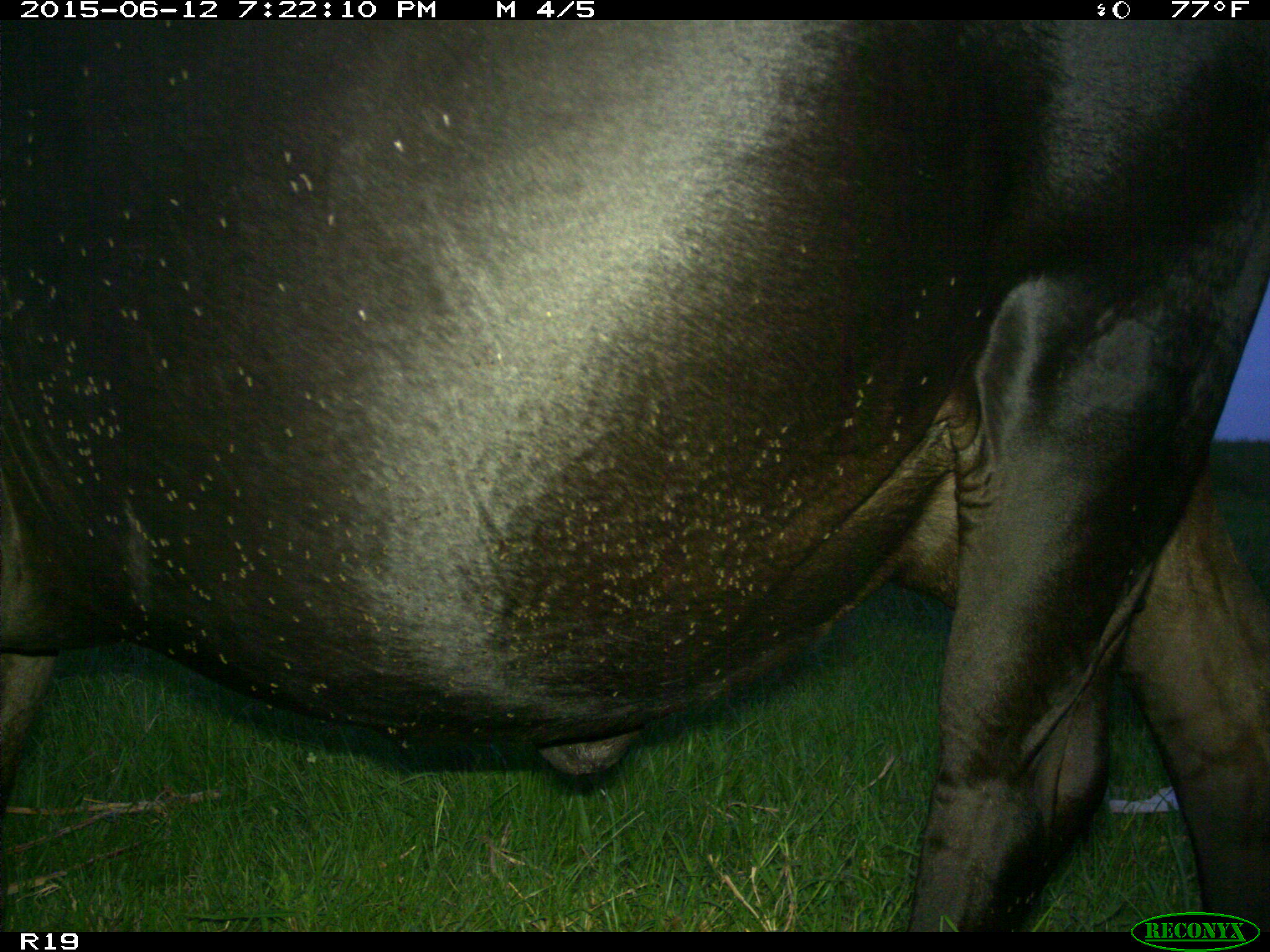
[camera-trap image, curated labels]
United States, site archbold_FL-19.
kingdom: Animalia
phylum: Chordata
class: Mammalia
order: Artiodactyla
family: Bovidae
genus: Bos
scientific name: Bos taurus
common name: domestic cow